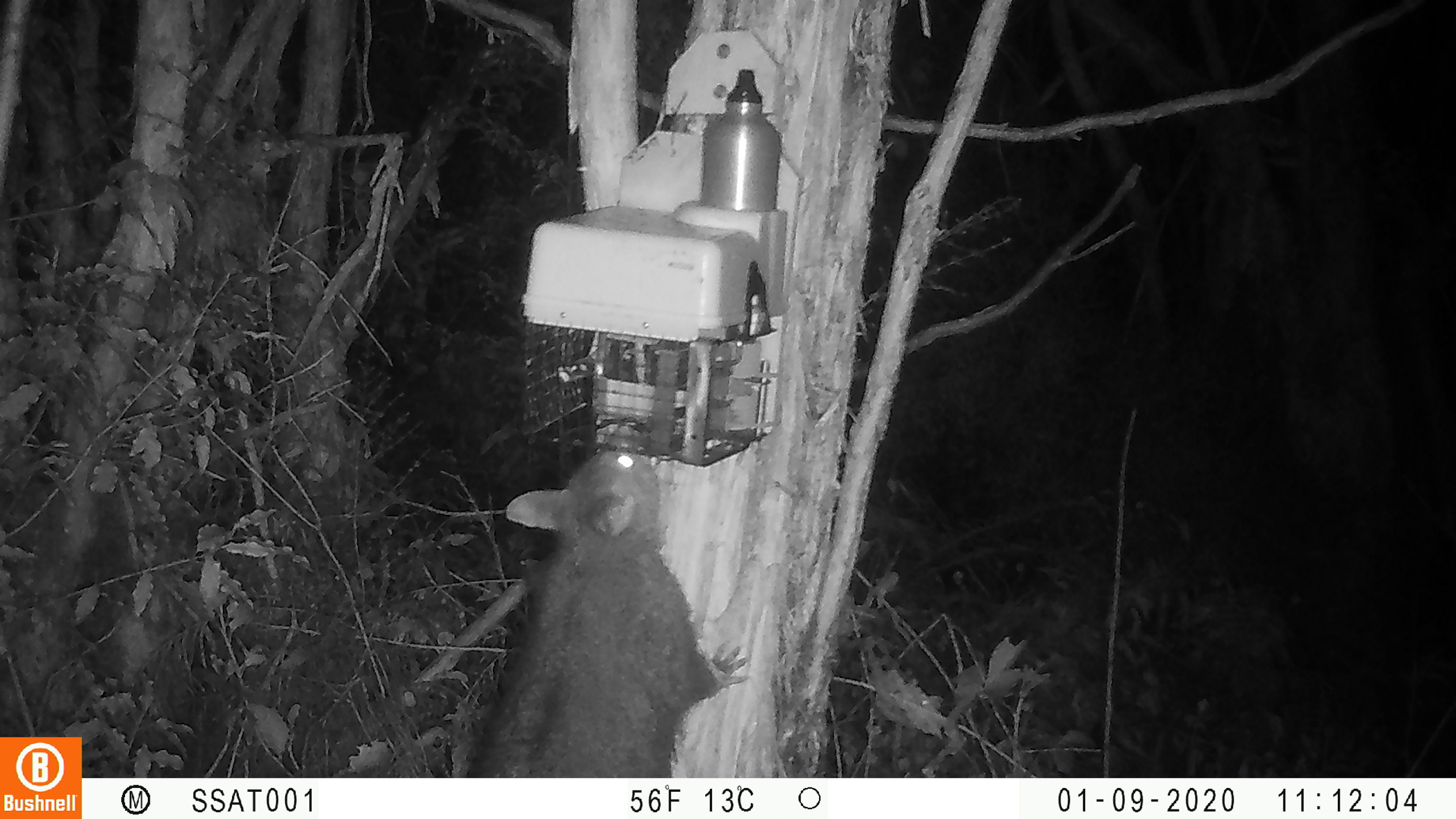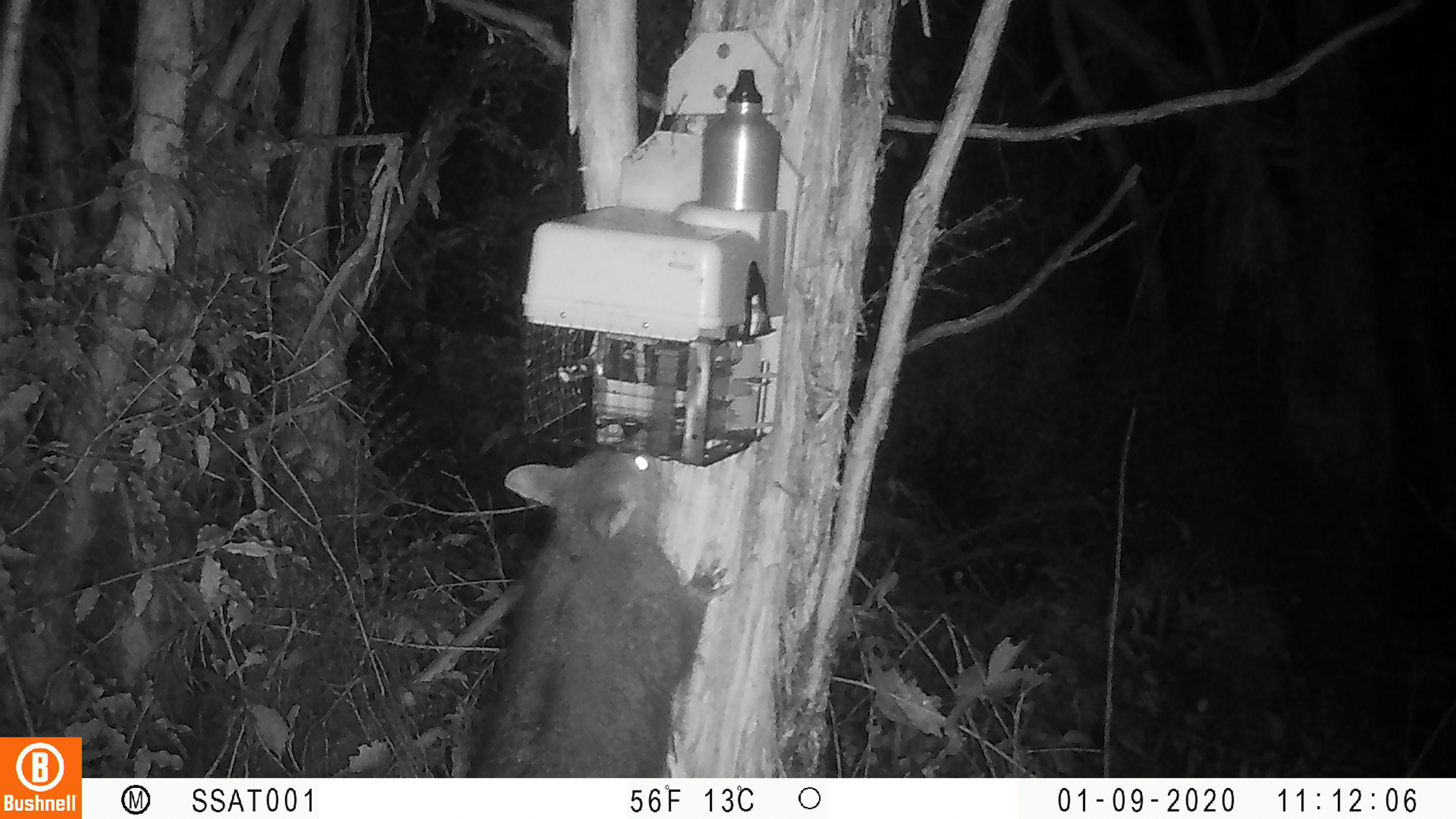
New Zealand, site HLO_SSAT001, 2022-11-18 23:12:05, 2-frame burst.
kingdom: Animalia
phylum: Chordata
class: Mammalia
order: Diprotodontia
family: Phalangeridae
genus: Trichosurus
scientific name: Trichosurus vulpecula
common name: common brushtail possum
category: possum